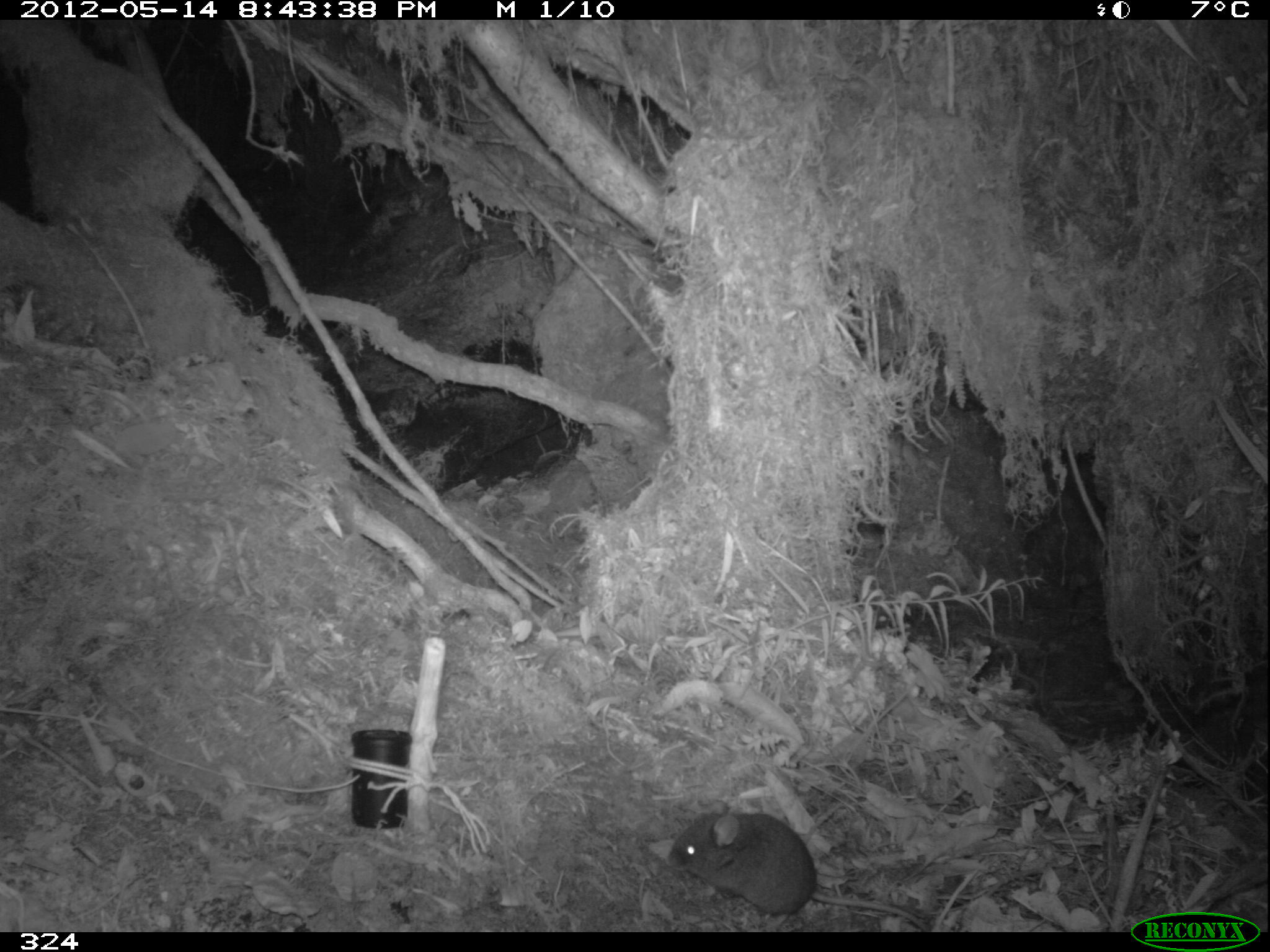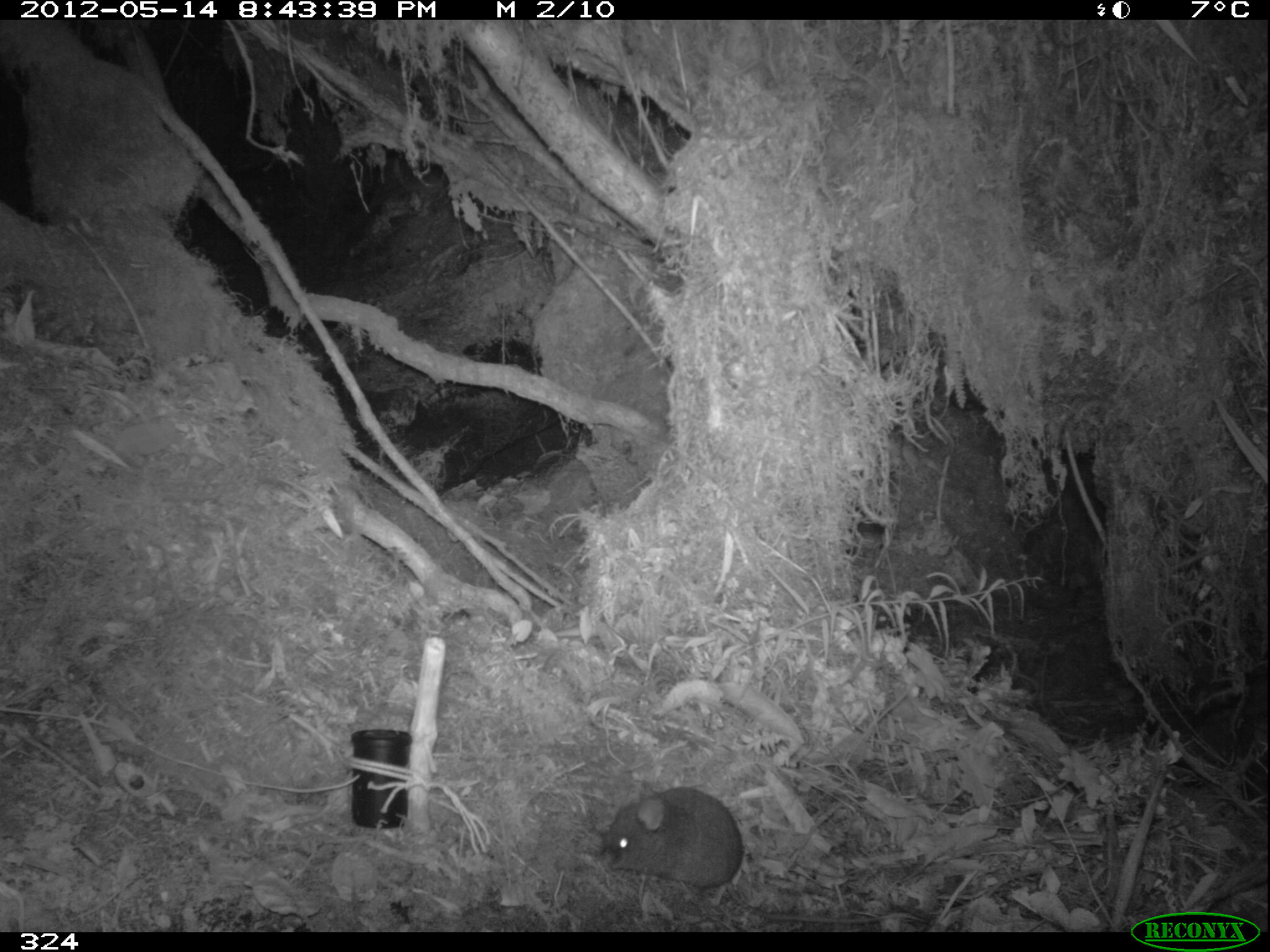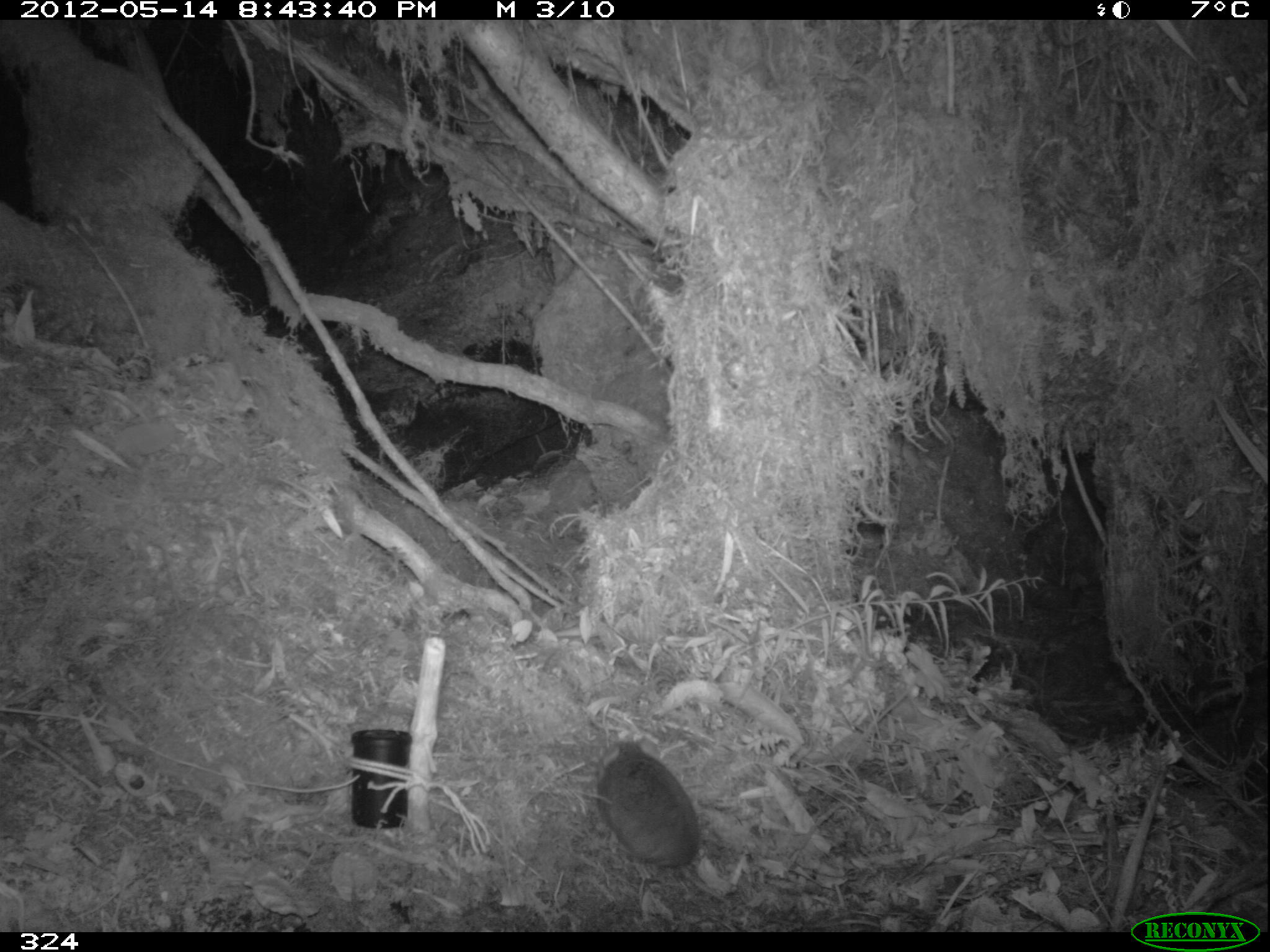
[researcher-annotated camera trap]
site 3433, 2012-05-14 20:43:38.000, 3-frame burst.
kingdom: Animalia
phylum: Chordata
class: Mammalia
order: Rodentia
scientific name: Rodentia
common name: rodents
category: unknown rodent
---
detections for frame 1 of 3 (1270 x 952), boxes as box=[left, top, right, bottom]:
unknown rodent: box=[669, 812, 929, 931]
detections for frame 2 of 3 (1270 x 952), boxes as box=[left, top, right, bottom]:
unknown rodent: box=[601, 789, 922, 924]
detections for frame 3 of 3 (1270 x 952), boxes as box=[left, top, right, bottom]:
unknown rodent: box=[599, 740, 847, 928]